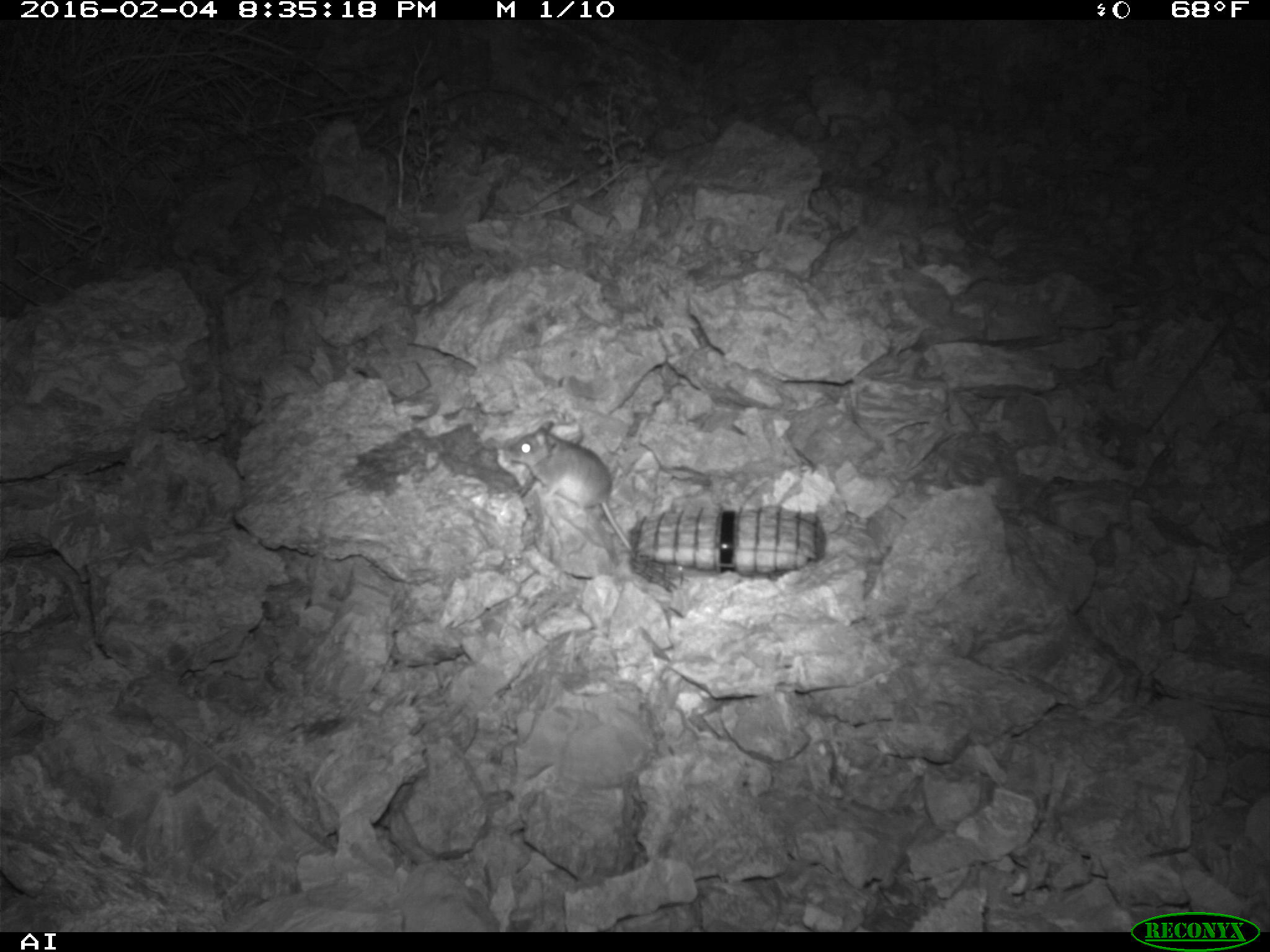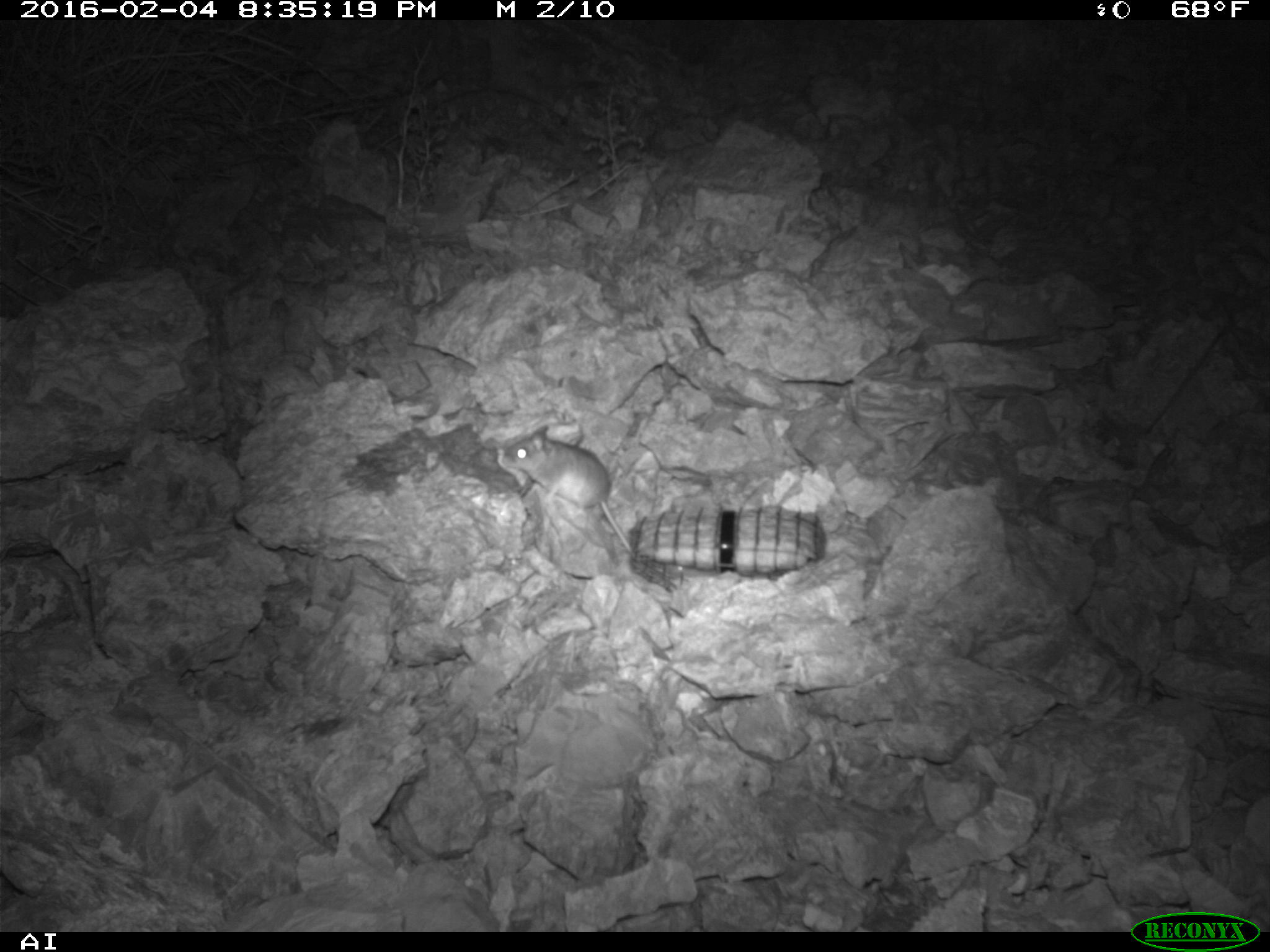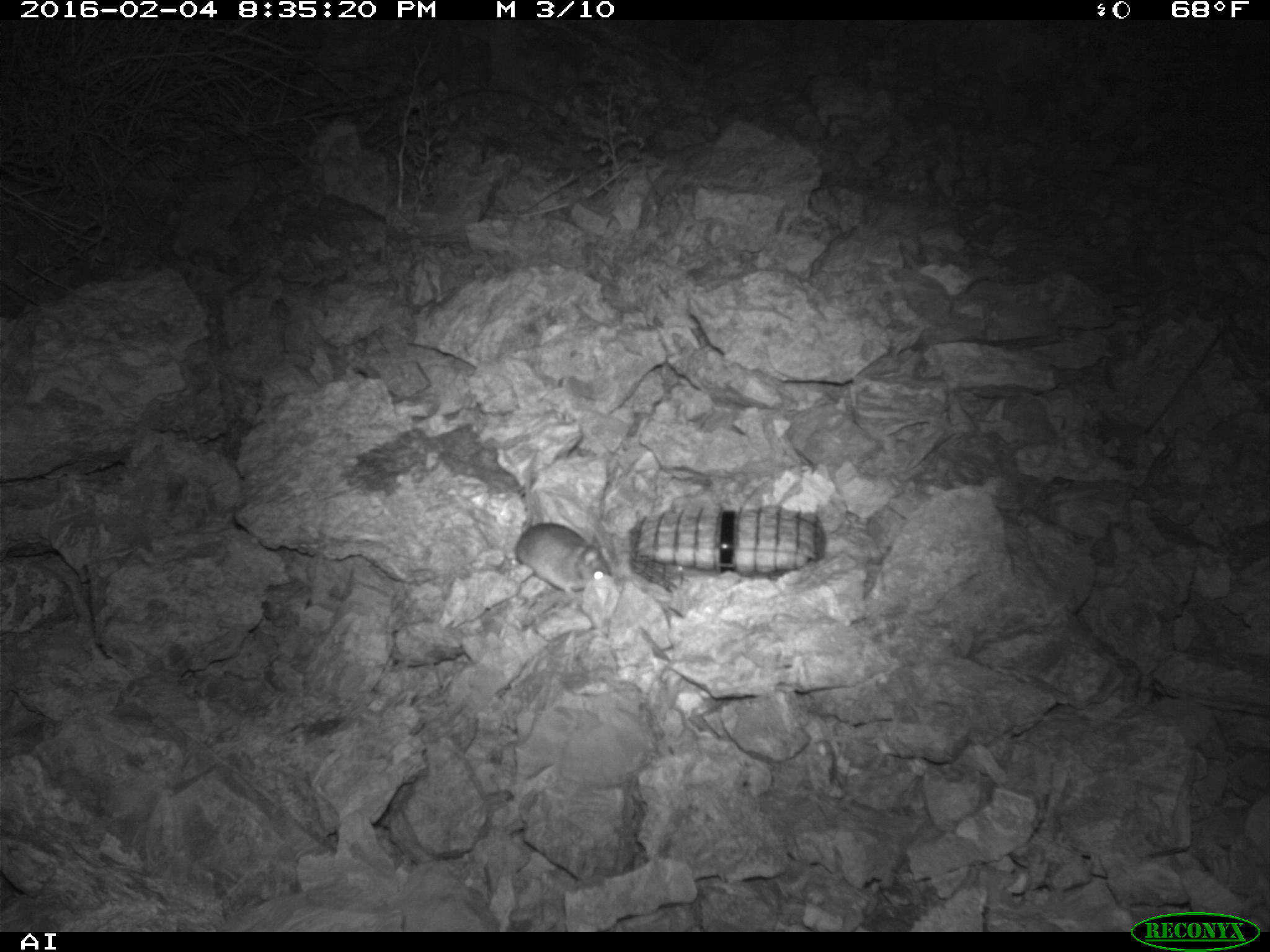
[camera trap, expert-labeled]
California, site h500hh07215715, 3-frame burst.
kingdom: Animalia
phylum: Chordata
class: Mammalia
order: Rodentia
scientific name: Rodentia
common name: rodent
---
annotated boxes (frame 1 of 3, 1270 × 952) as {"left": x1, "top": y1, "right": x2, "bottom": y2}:
rodent: {"left": 496, "top": 419, "right": 633, "bottom": 553}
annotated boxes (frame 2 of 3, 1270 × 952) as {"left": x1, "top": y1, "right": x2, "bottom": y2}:
rodent: {"left": 502, "top": 426, "right": 629, "bottom": 550}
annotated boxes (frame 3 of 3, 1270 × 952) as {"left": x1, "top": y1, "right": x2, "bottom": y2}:
rodent: {"left": 512, "top": 450, "right": 611, "bottom": 596}